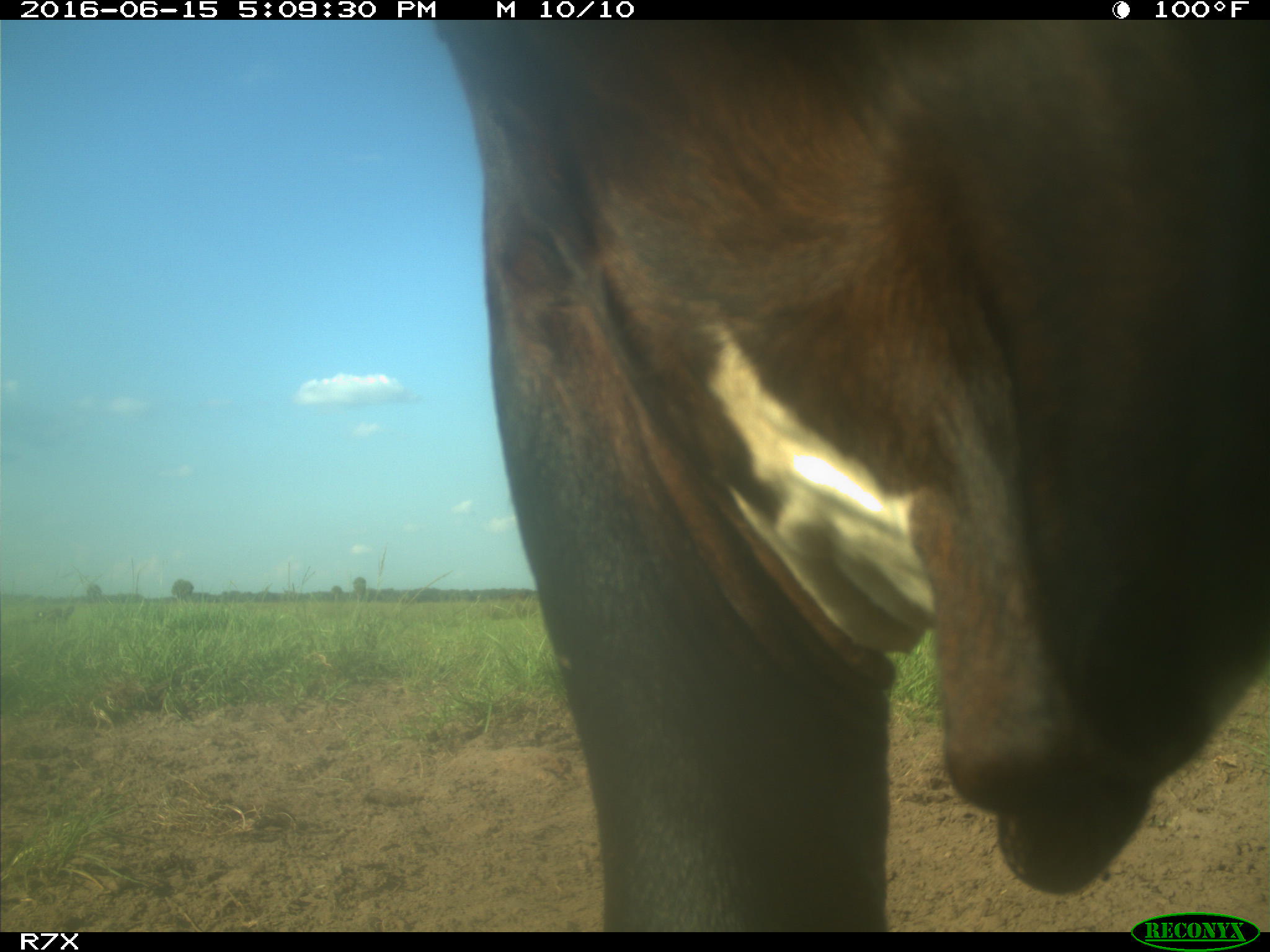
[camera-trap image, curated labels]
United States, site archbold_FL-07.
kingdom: Animalia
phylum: Chordata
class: Mammalia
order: Artiodactyla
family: Bovidae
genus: Bos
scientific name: Bos taurus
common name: domestic cow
Bos taurus (domestic cow).